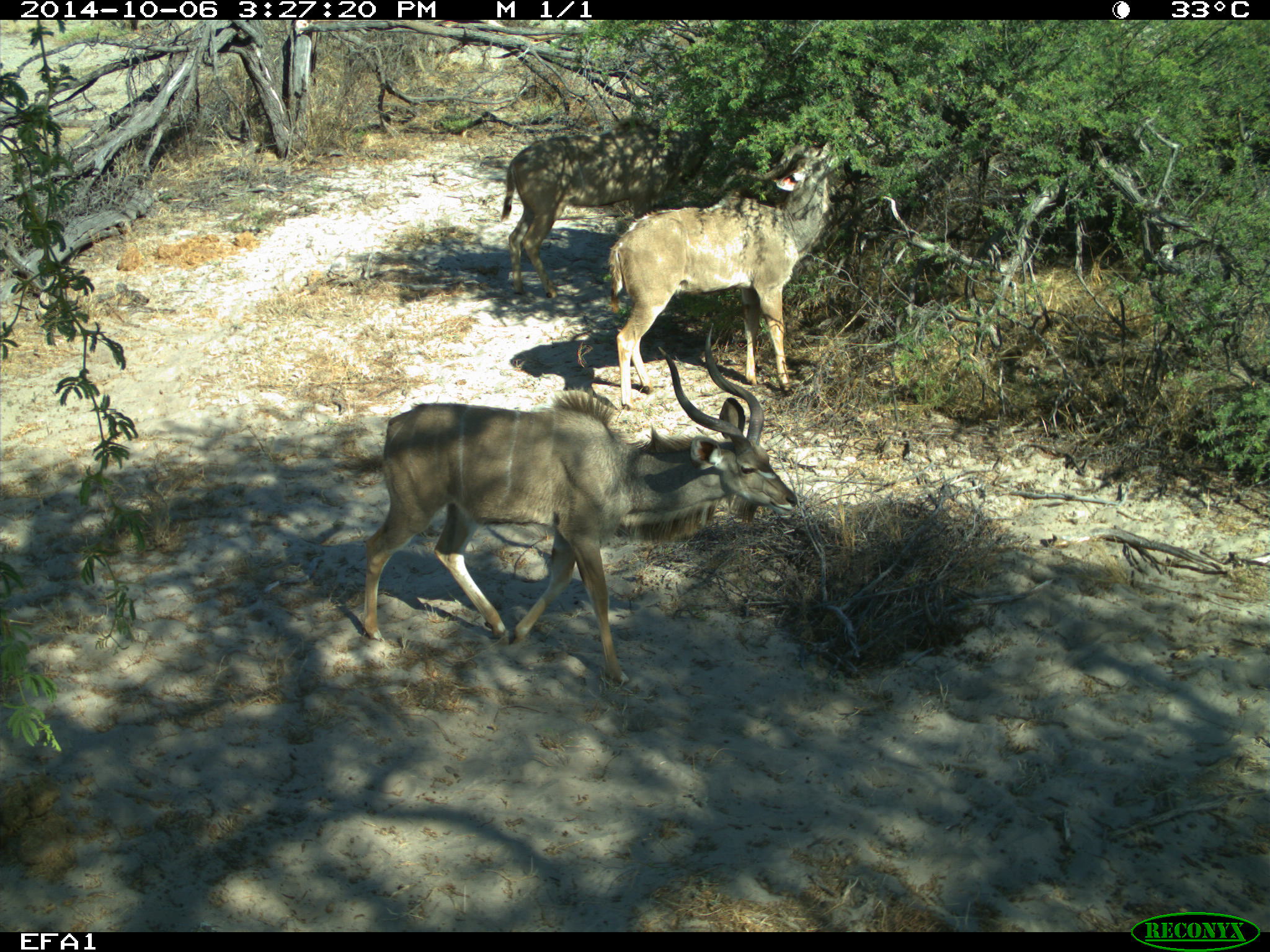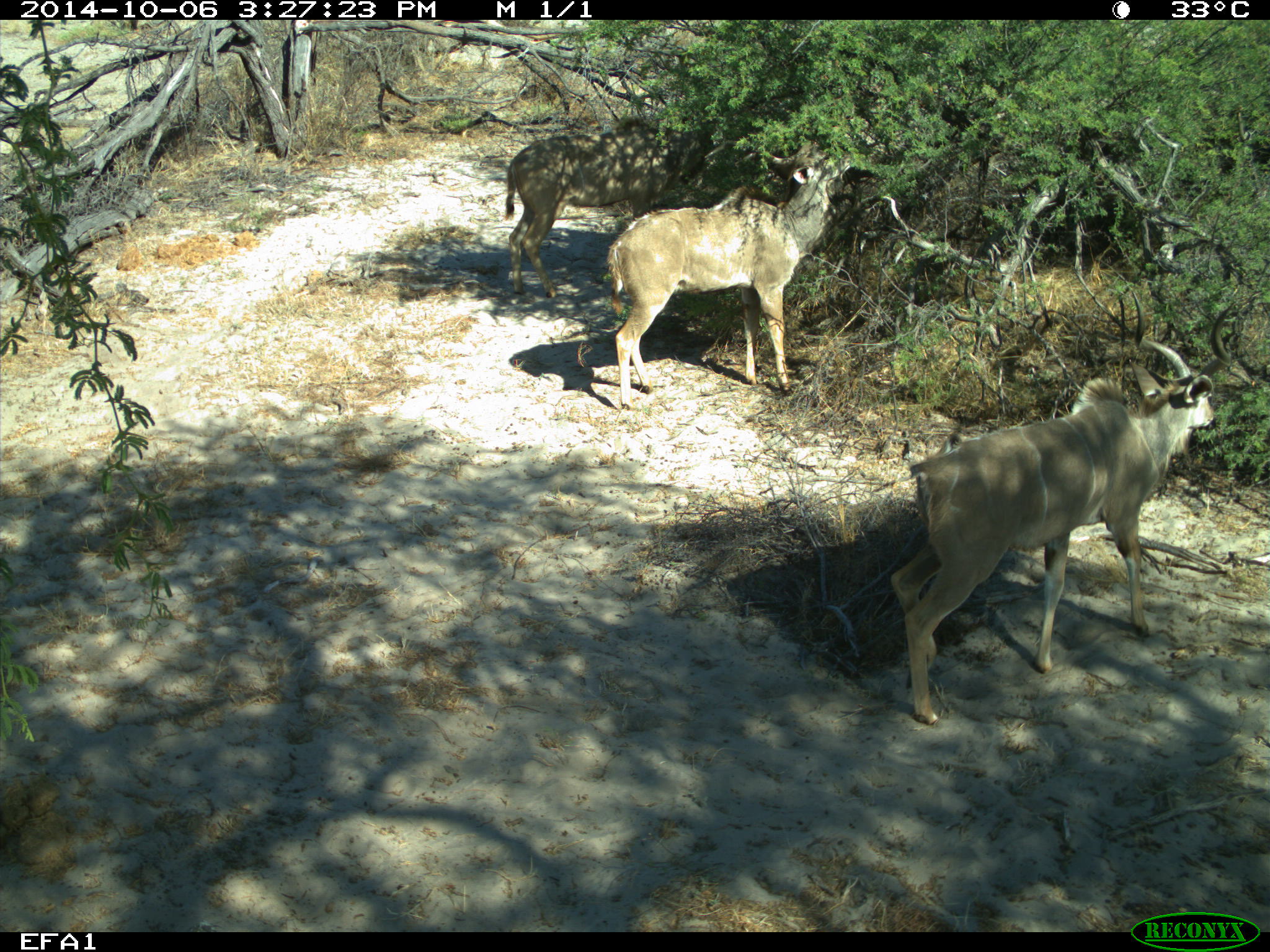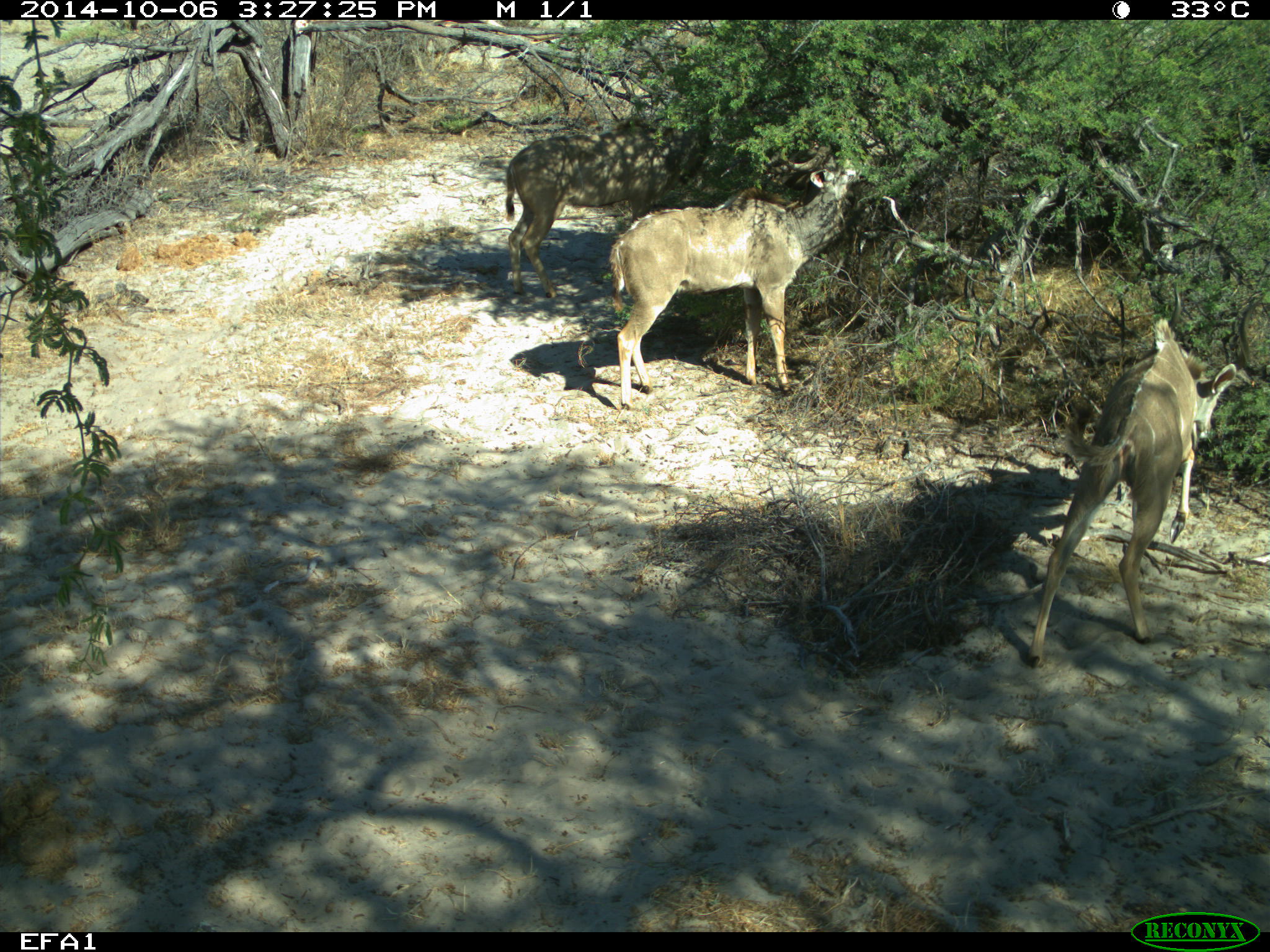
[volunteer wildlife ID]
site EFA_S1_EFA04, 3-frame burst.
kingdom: Animalia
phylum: Chordata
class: Mammalia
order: Artiodactyla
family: Bovidae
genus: Tragelaphus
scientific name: Tragelaphus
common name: kudu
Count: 3.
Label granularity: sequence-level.